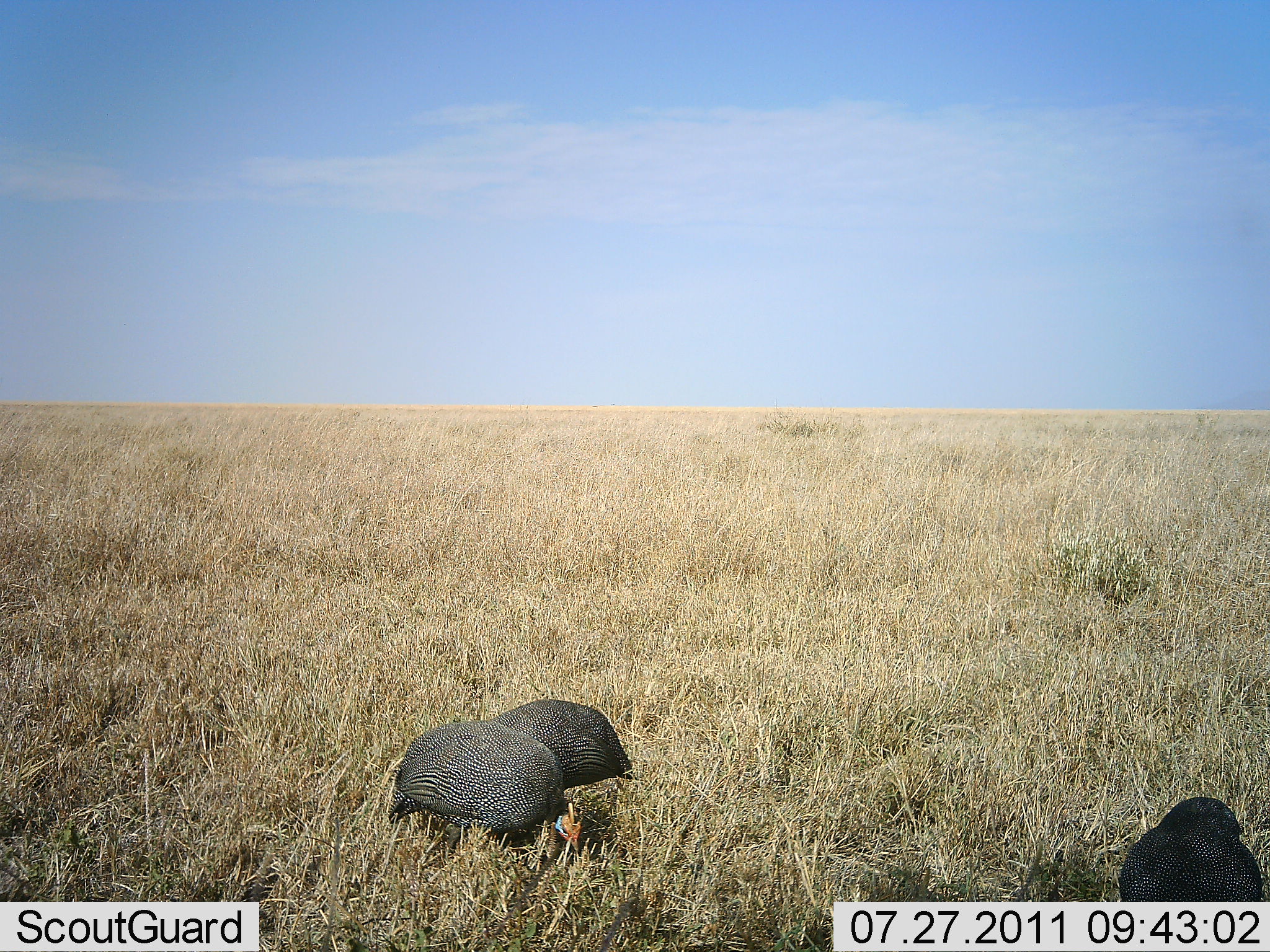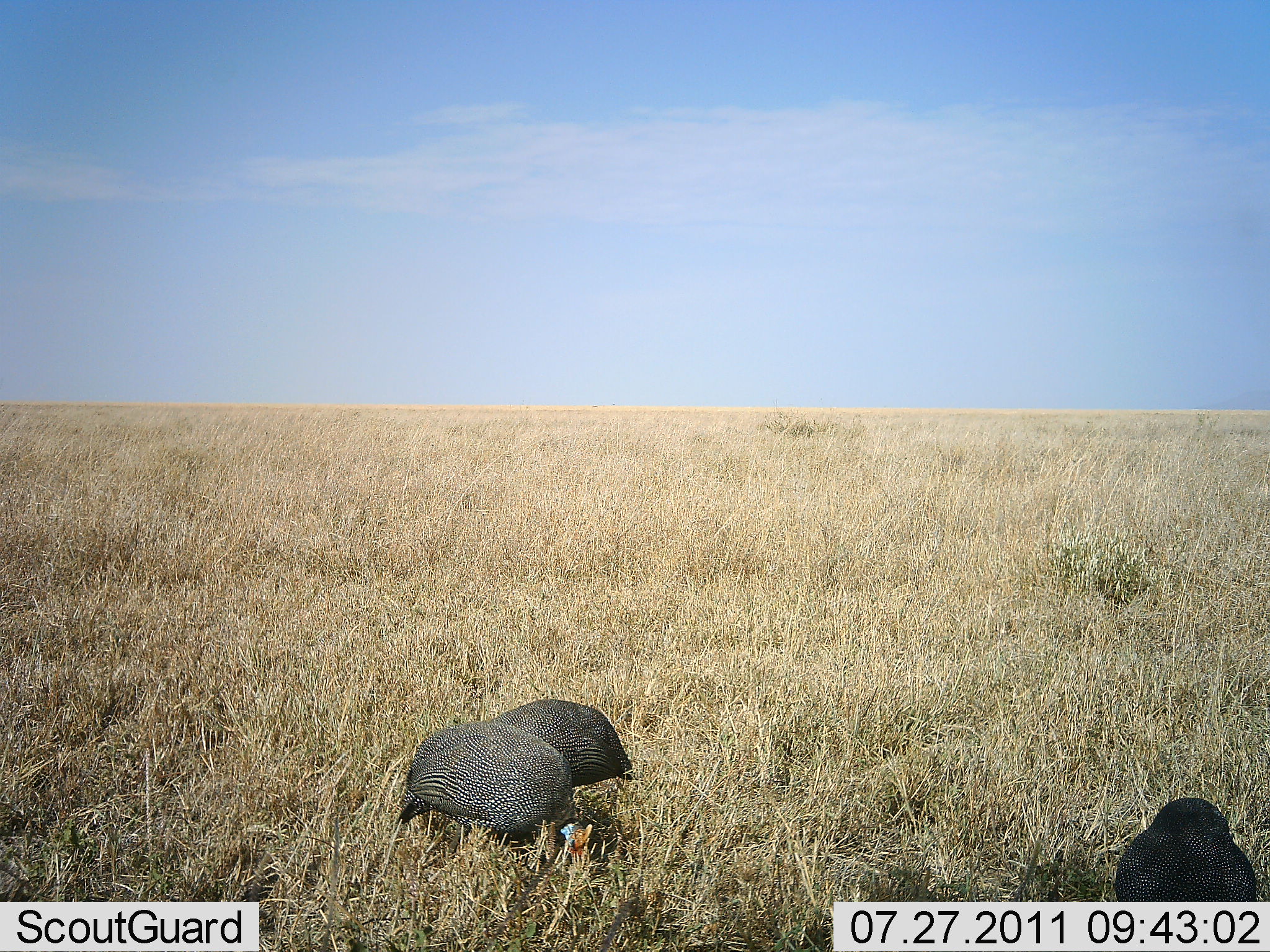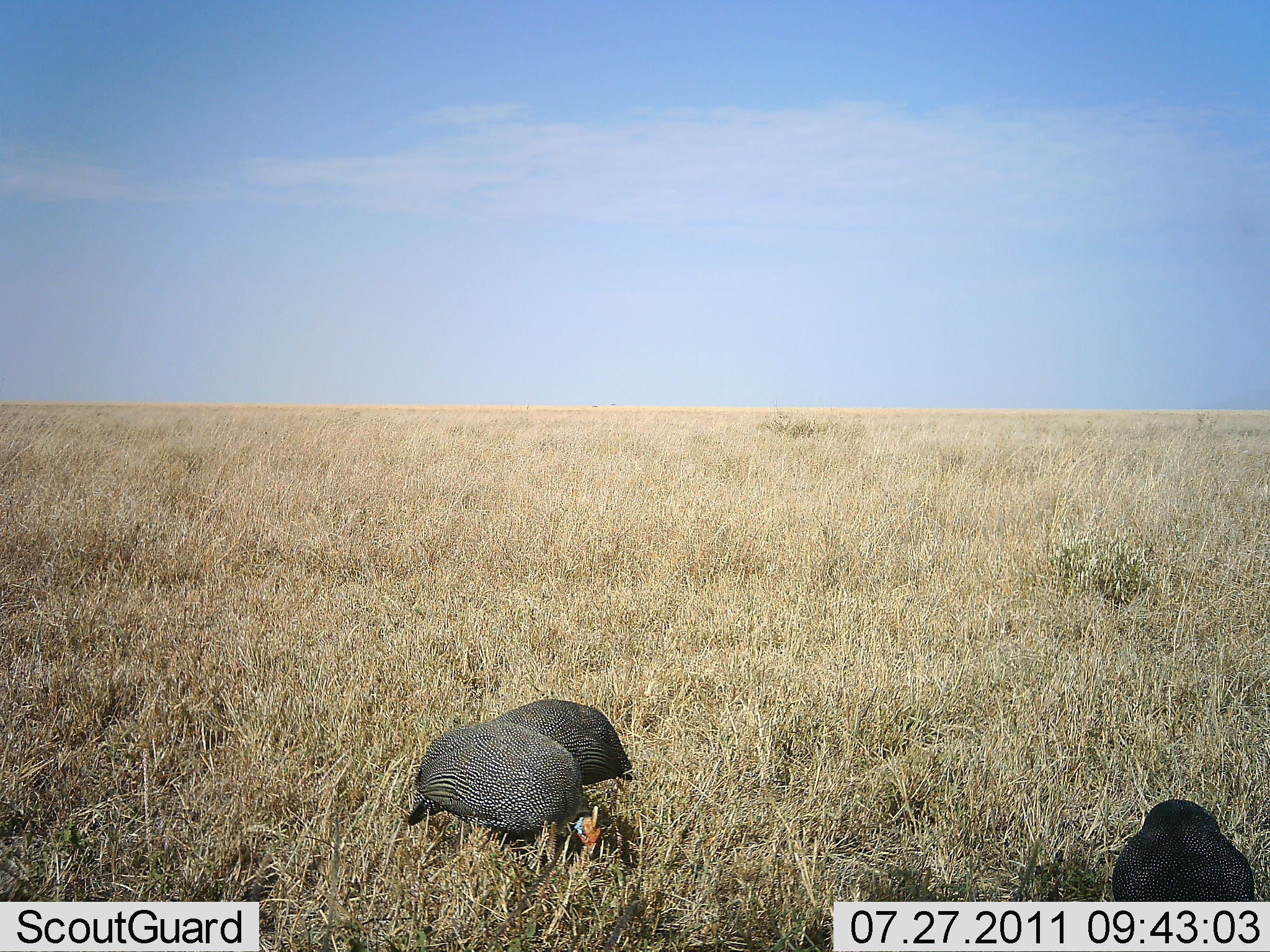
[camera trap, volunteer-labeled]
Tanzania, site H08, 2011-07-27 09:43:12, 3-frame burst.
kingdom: Animalia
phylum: Chordata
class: Aves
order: Galliformes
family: Numididae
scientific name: Numididae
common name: guinea fowl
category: guineafowl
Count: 3.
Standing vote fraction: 36%.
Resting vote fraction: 0%.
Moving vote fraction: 0%.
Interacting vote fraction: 0%.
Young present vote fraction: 0%.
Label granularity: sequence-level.